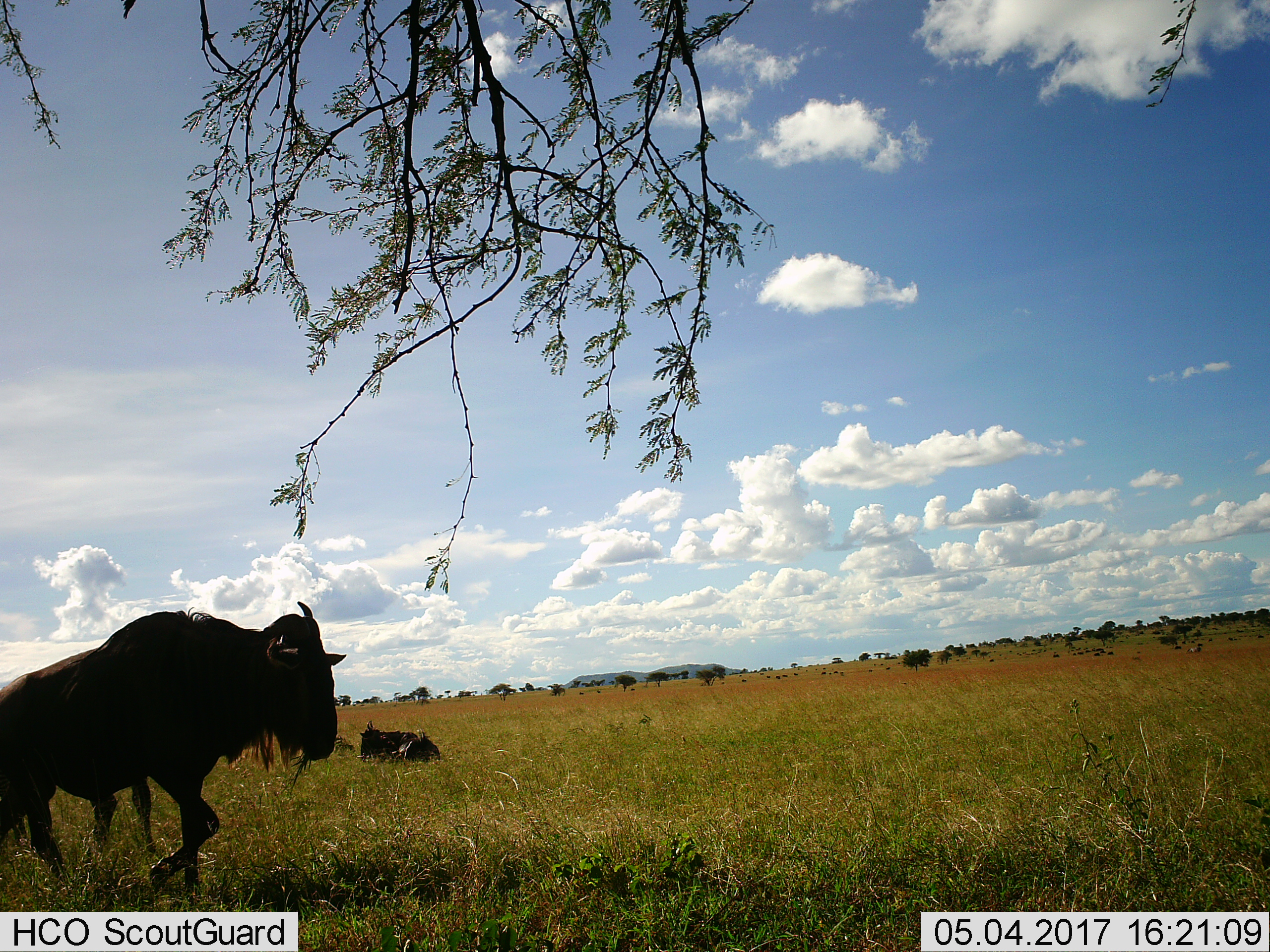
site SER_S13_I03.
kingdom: Animalia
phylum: Chordata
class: Mammalia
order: Artiodactyla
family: Bovidae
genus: Connochaetes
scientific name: Connochaetes taurinus taurinus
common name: blue wildebeest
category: wildebeestblue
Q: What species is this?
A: Wildebeestblue (blue wildebeest) (Connochaetes taurinus taurinus).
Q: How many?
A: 3.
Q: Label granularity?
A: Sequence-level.